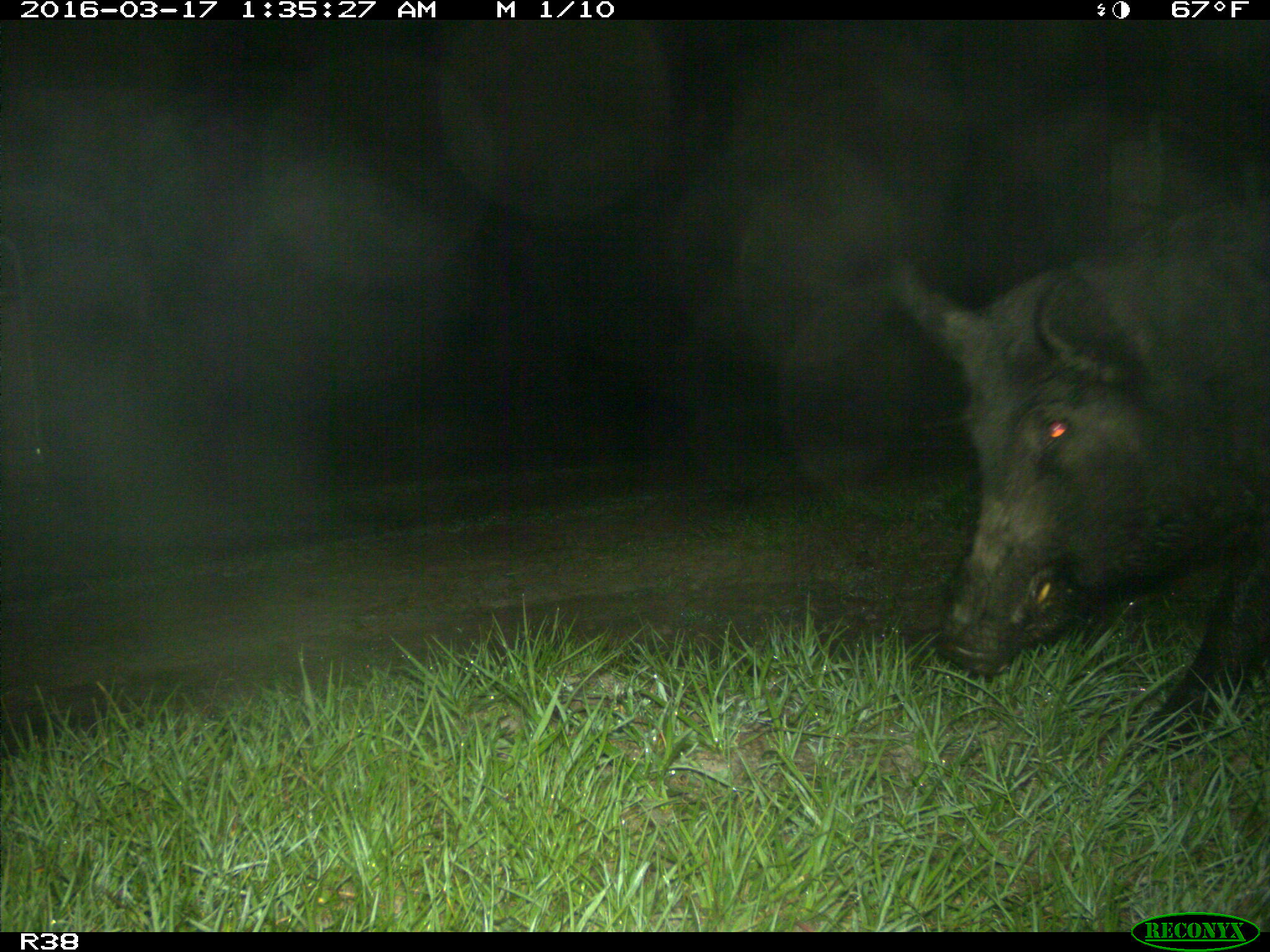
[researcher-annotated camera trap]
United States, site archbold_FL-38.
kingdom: Animalia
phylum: Chordata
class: Mammalia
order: Artiodactyla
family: Suidae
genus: Sus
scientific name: Sus scrofa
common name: wild boar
Sus scrofa (wild boar).